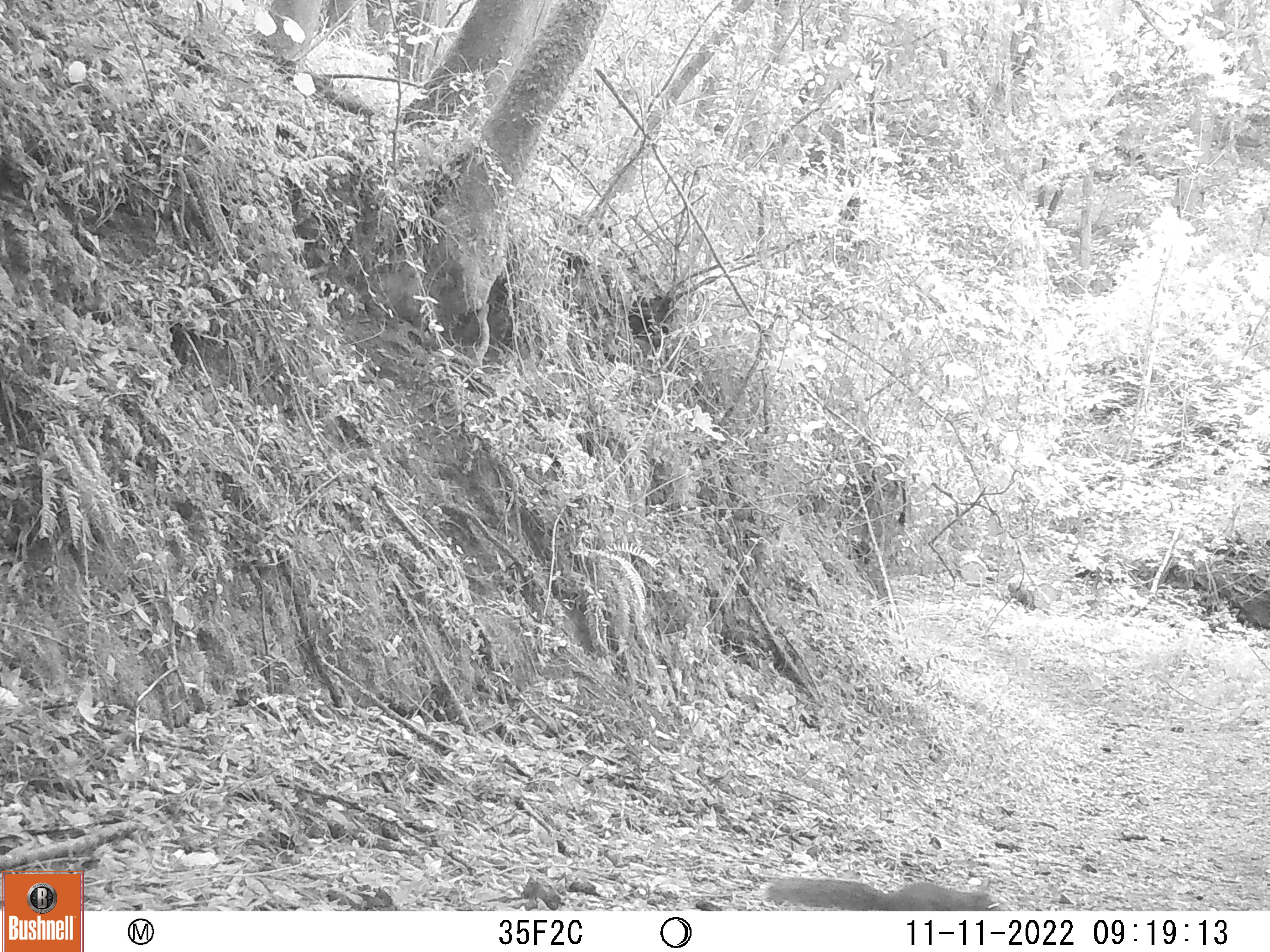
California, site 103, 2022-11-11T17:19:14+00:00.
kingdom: Animalia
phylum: Chordata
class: Mammalia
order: Rodentia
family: Sciuridae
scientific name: Sciuridae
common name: squirrel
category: unknown squirrel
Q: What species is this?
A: Unknown squirrel (squirrel) (Sciuridae).